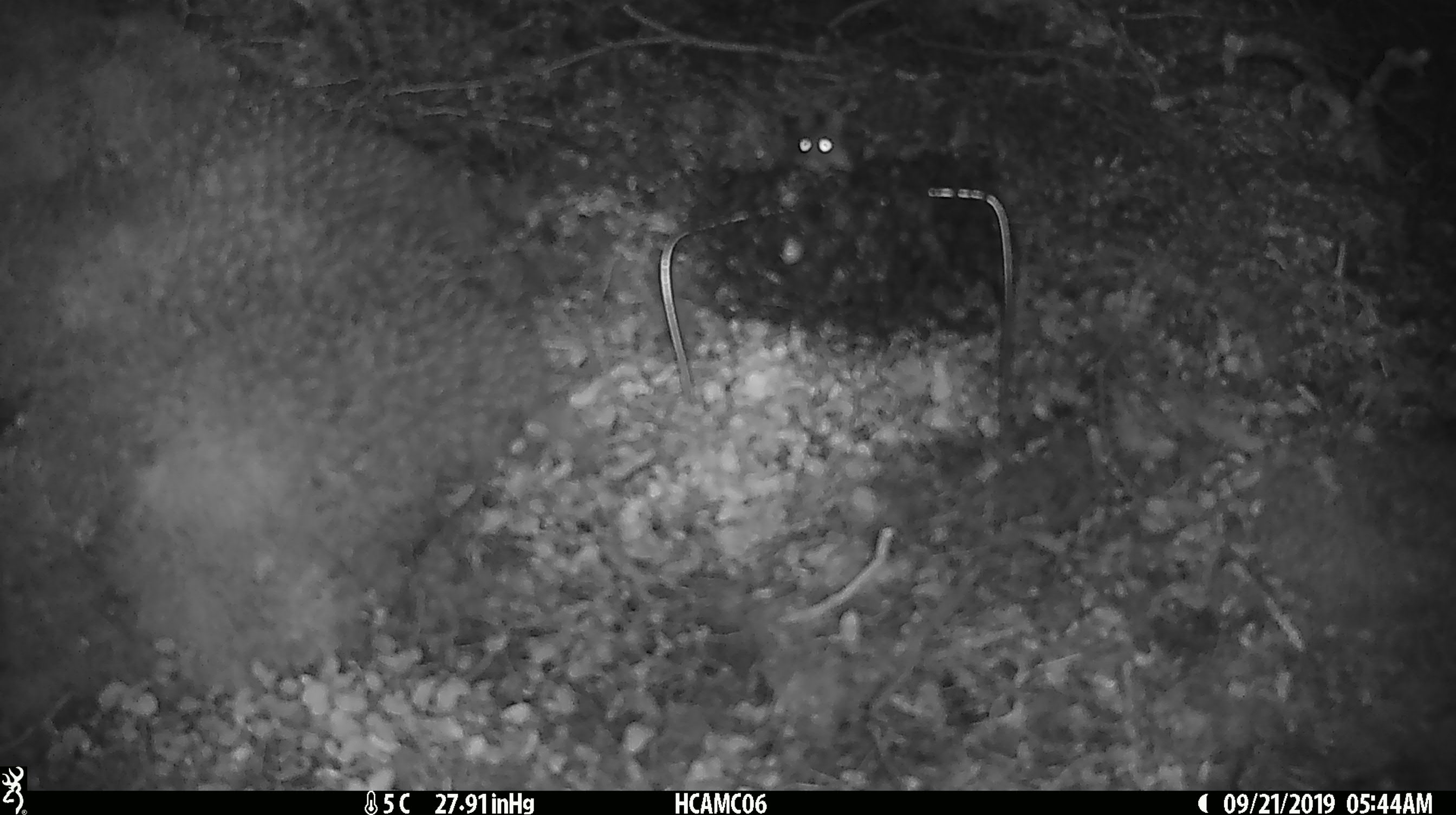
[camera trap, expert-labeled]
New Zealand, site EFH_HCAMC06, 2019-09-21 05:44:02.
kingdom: Animalia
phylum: Chordata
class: Mammalia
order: Rodentia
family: Muridae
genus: Mus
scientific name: Mus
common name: mouse